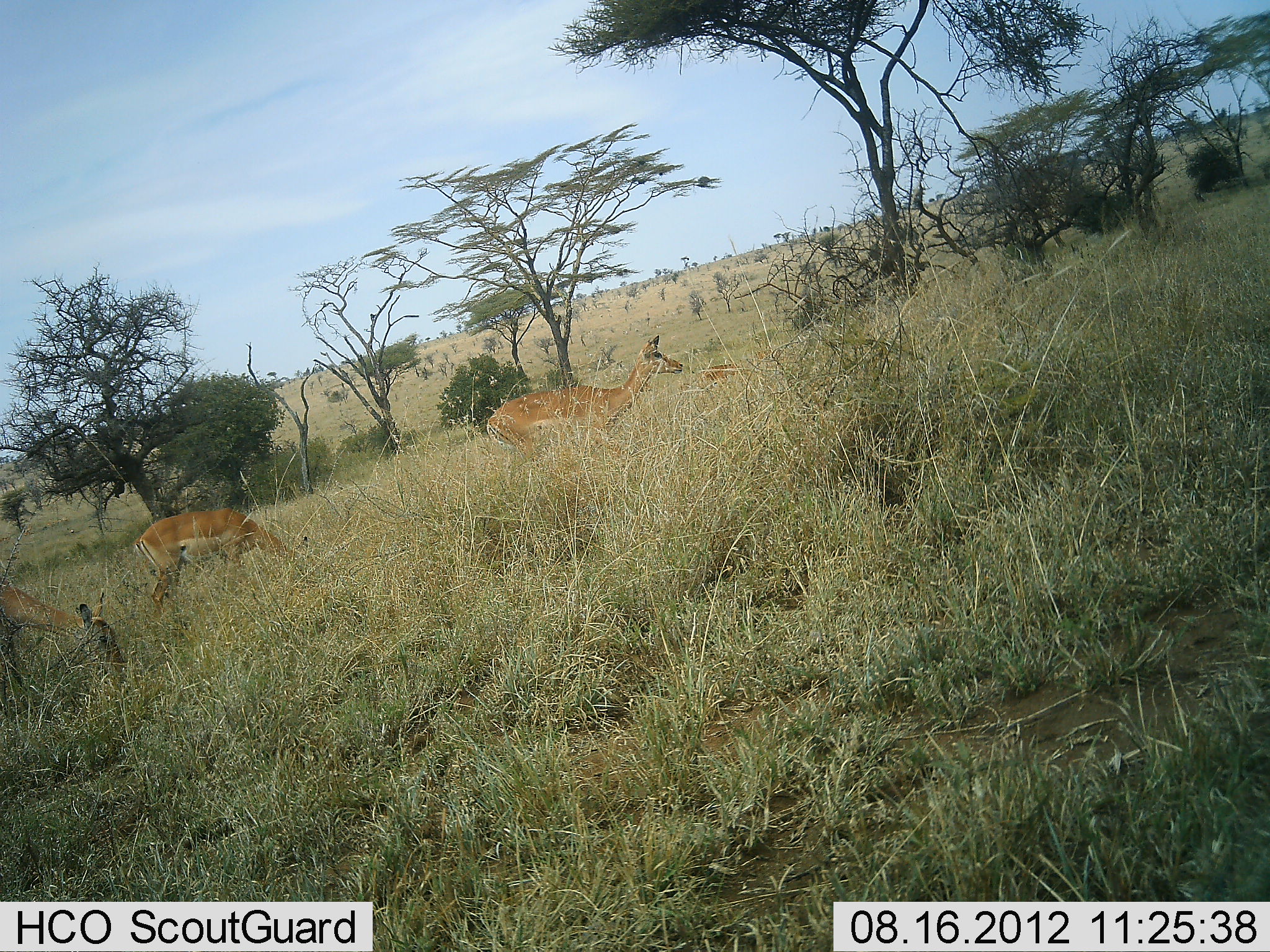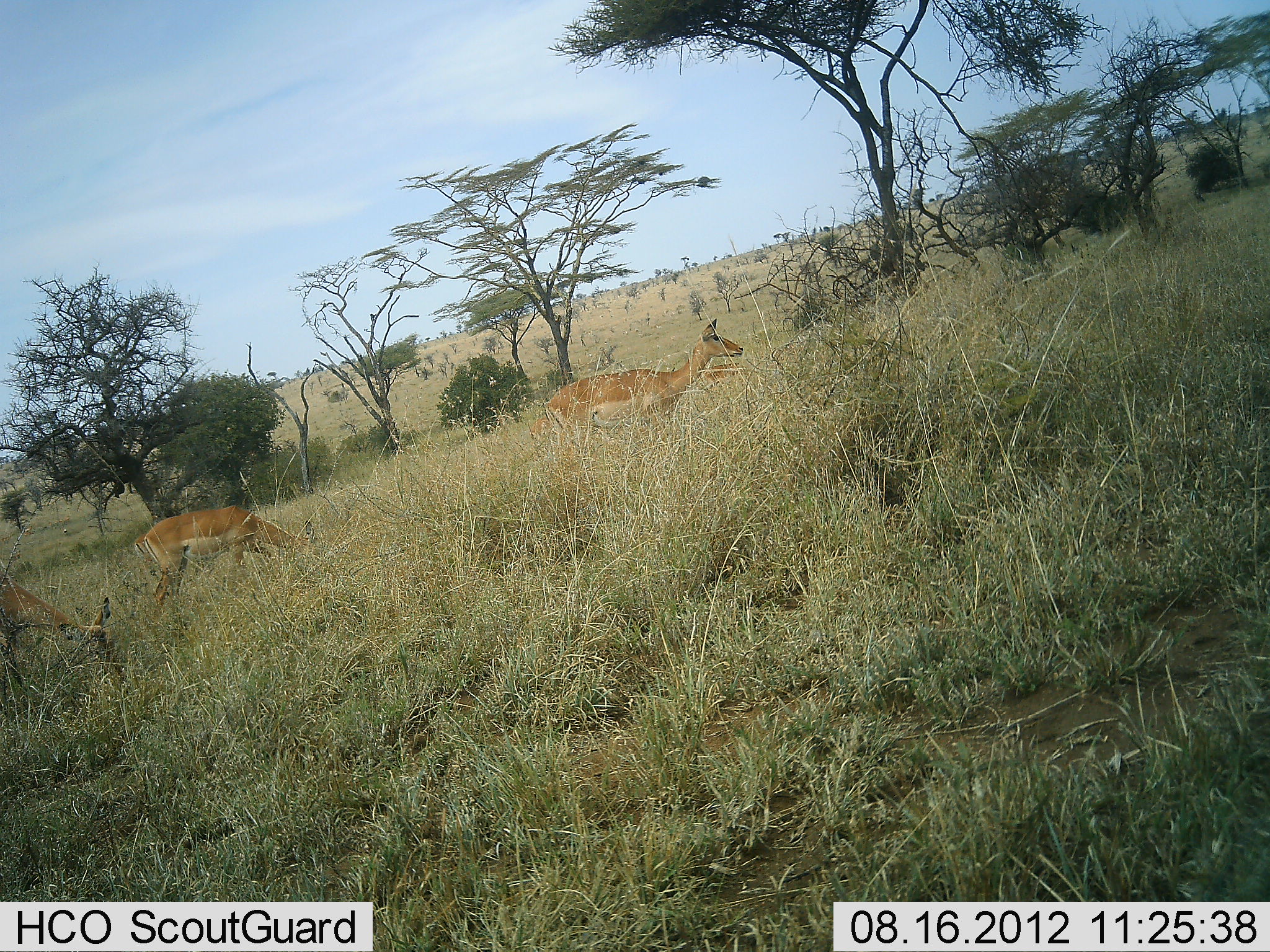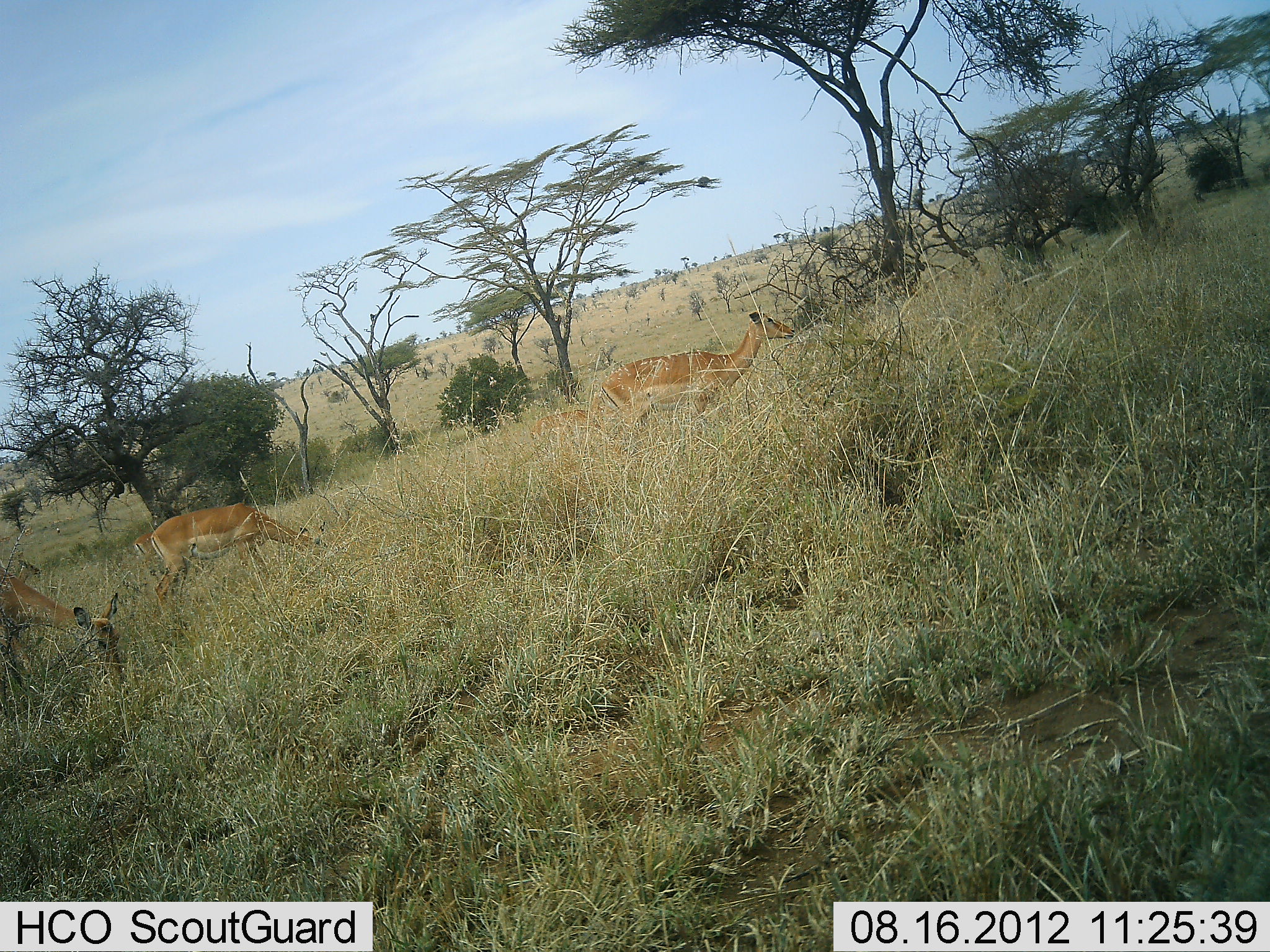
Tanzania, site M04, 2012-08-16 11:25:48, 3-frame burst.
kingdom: Animalia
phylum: Chordata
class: Mammalia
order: Artiodactyla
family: Bovidae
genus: Aepyceros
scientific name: Aepyceros melampus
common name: impala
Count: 3.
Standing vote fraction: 20%.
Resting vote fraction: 10%.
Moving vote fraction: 80%.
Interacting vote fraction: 0%.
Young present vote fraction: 0%.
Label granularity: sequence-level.